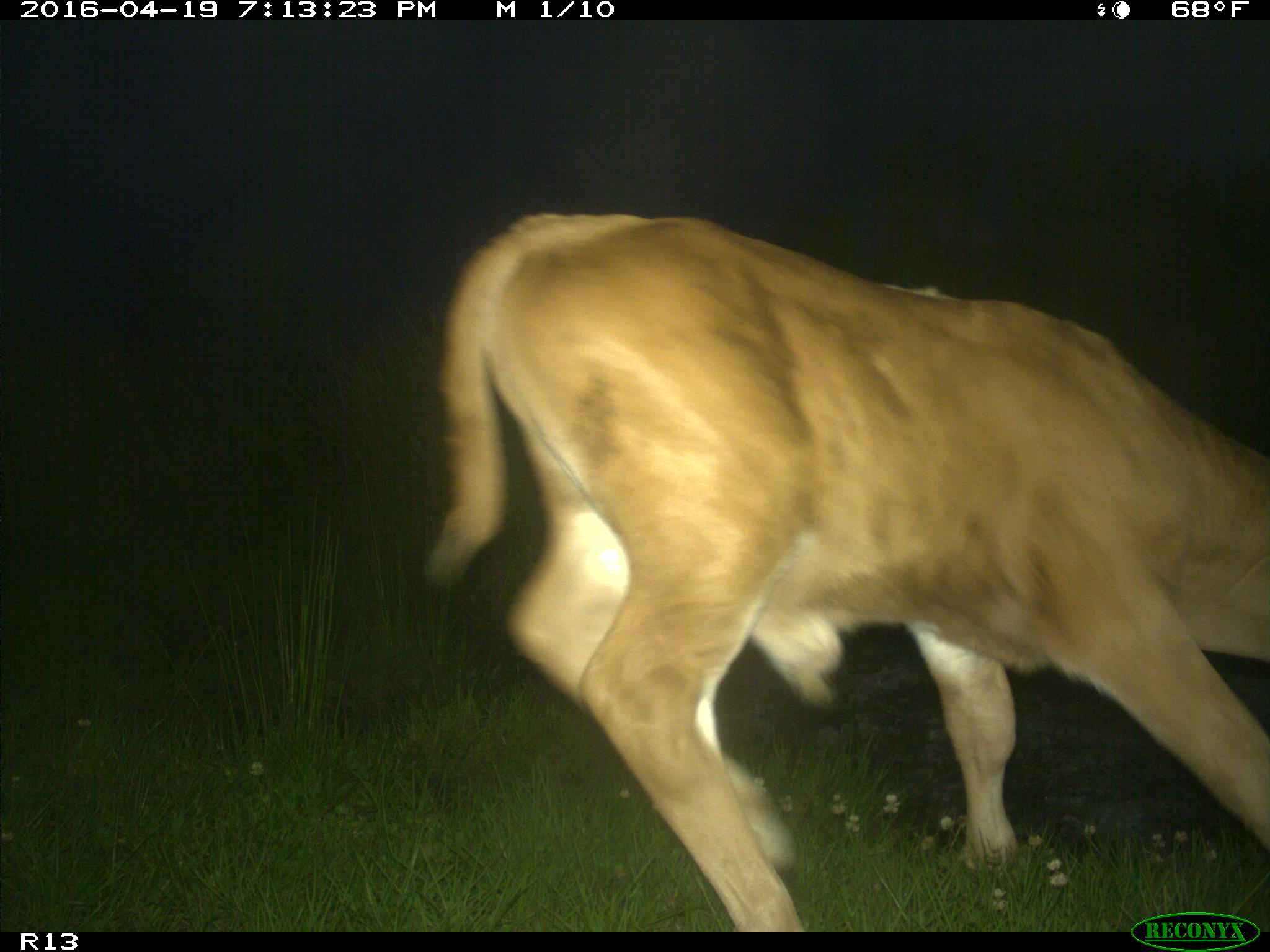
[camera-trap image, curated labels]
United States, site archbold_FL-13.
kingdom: Animalia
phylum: Chordata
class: Mammalia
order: Artiodactyla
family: Bovidae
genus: Bos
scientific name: Bos taurus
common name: domestic cow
Bos taurus (domestic cow).